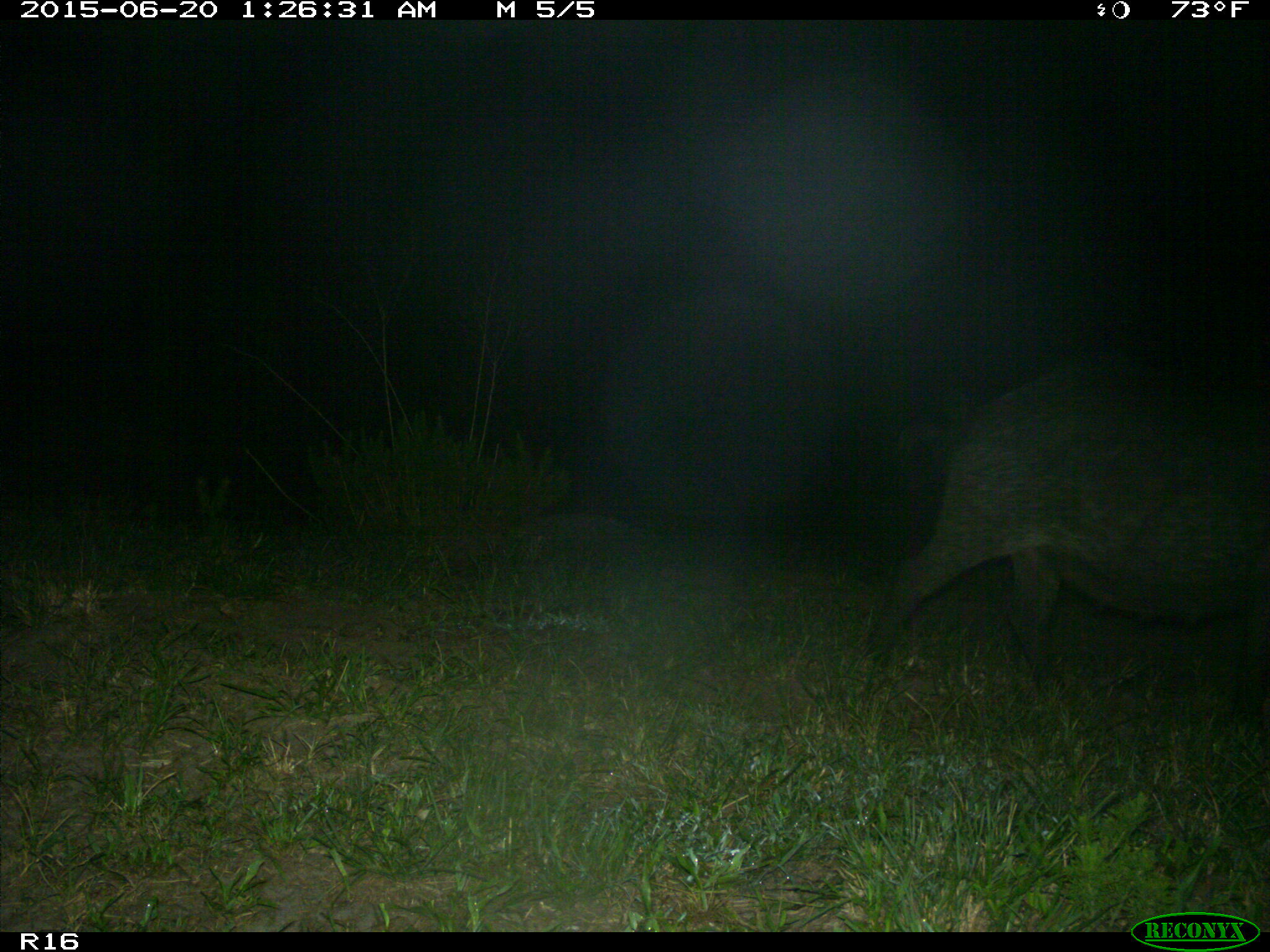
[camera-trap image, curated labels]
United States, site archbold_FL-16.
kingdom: Animalia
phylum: Chordata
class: Mammalia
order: Artiodactyla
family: Suidae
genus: Sus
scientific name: Sus scrofa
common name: wild boar